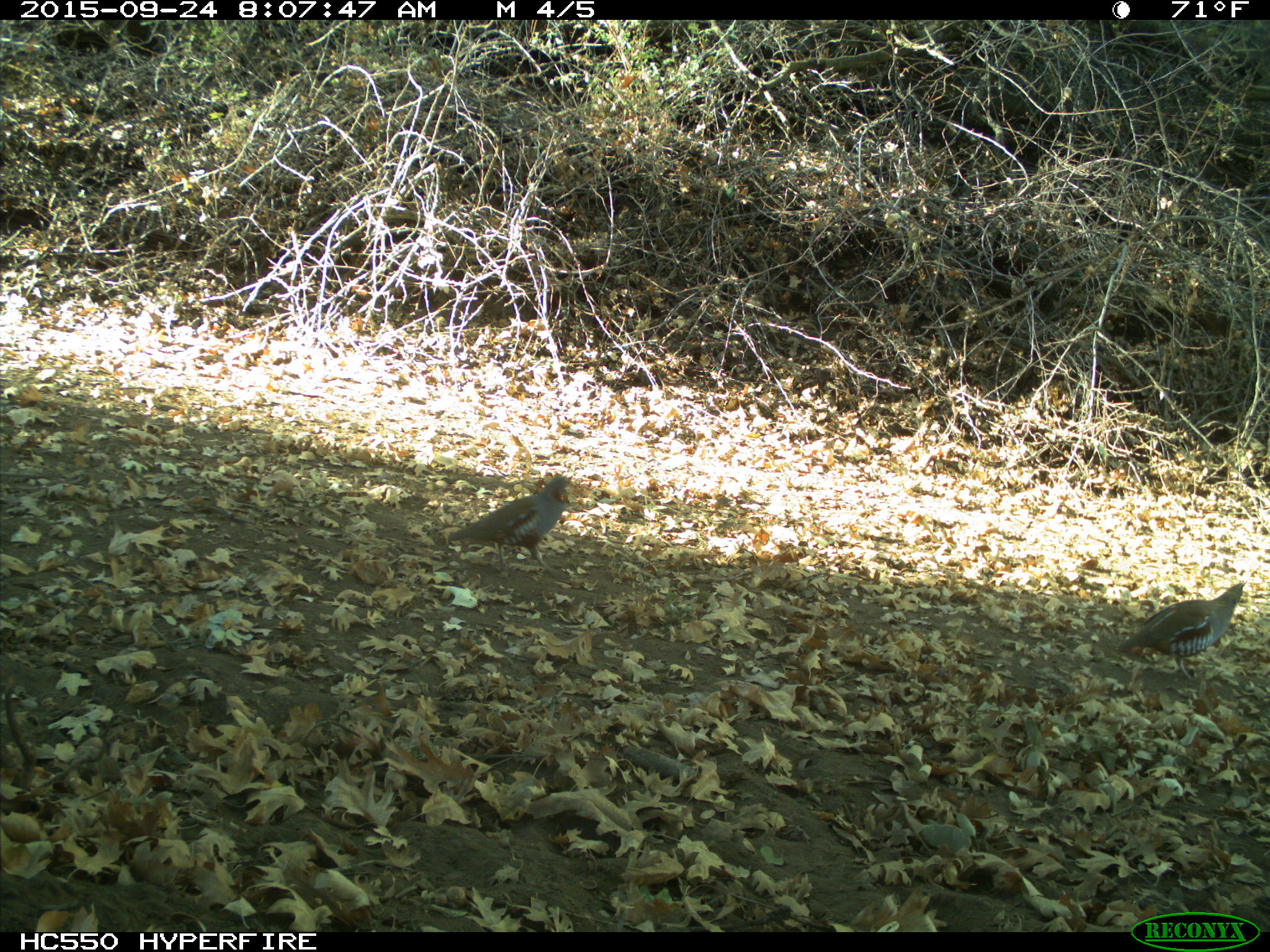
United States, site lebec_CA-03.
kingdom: Animalia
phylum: Chordata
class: Aves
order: Galliformes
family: Odontophoridae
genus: Callipepla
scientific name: Callipepla californica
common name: california quail